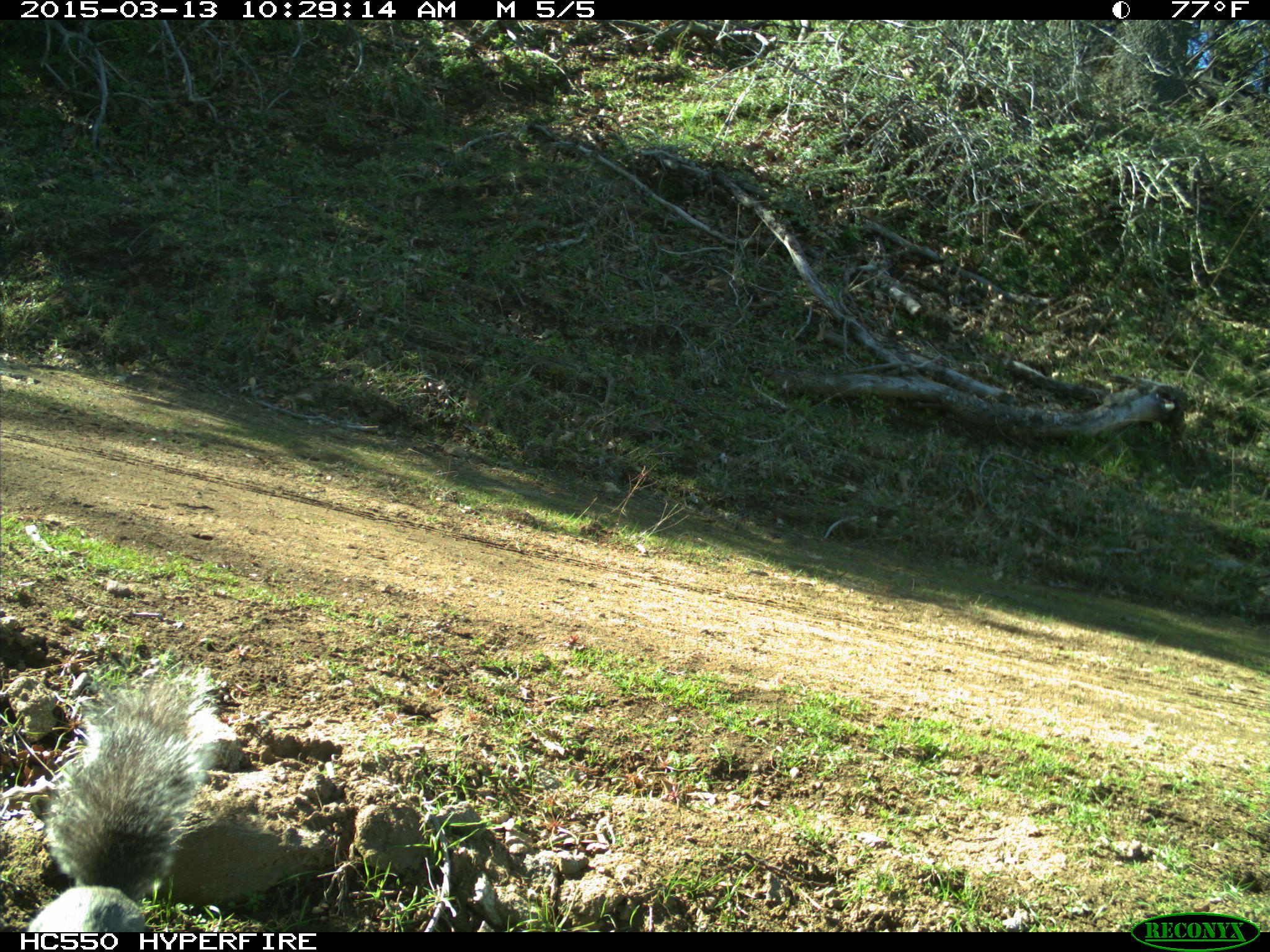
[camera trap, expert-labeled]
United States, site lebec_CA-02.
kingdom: Animalia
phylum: Chordata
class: Mammalia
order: Rodentia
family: Sciuridae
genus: Sciurus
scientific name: Sciurus carolinensis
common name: eastern gray squirrel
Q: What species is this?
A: Sciurus carolinensis (eastern gray squirrel).